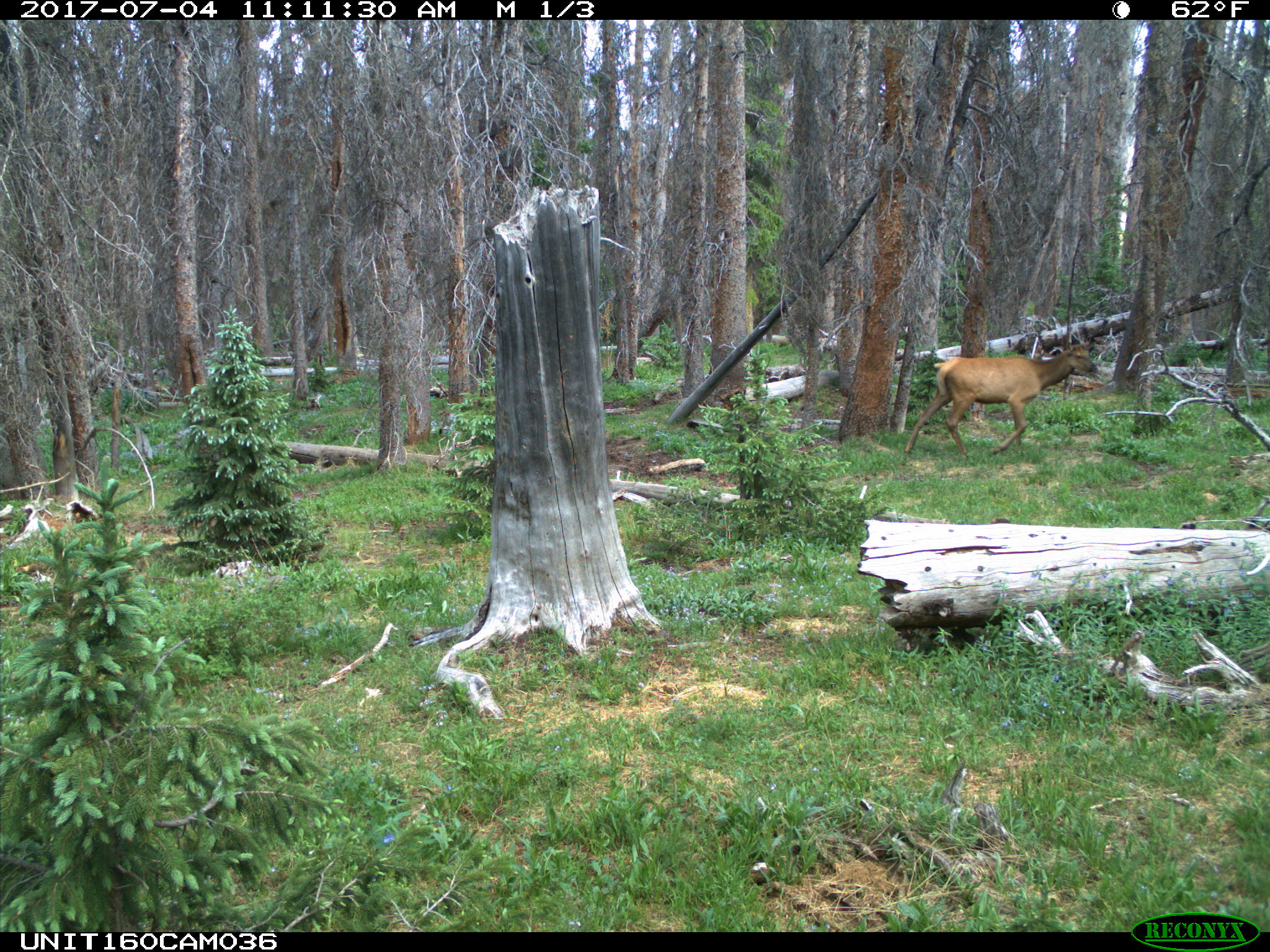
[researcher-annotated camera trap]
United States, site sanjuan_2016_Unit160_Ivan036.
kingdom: Animalia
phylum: Chordata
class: Mammalia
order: Artiodactyla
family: Cervidae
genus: Cervus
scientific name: Cervus elaphus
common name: red deer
Cervus elaphus (red deer).